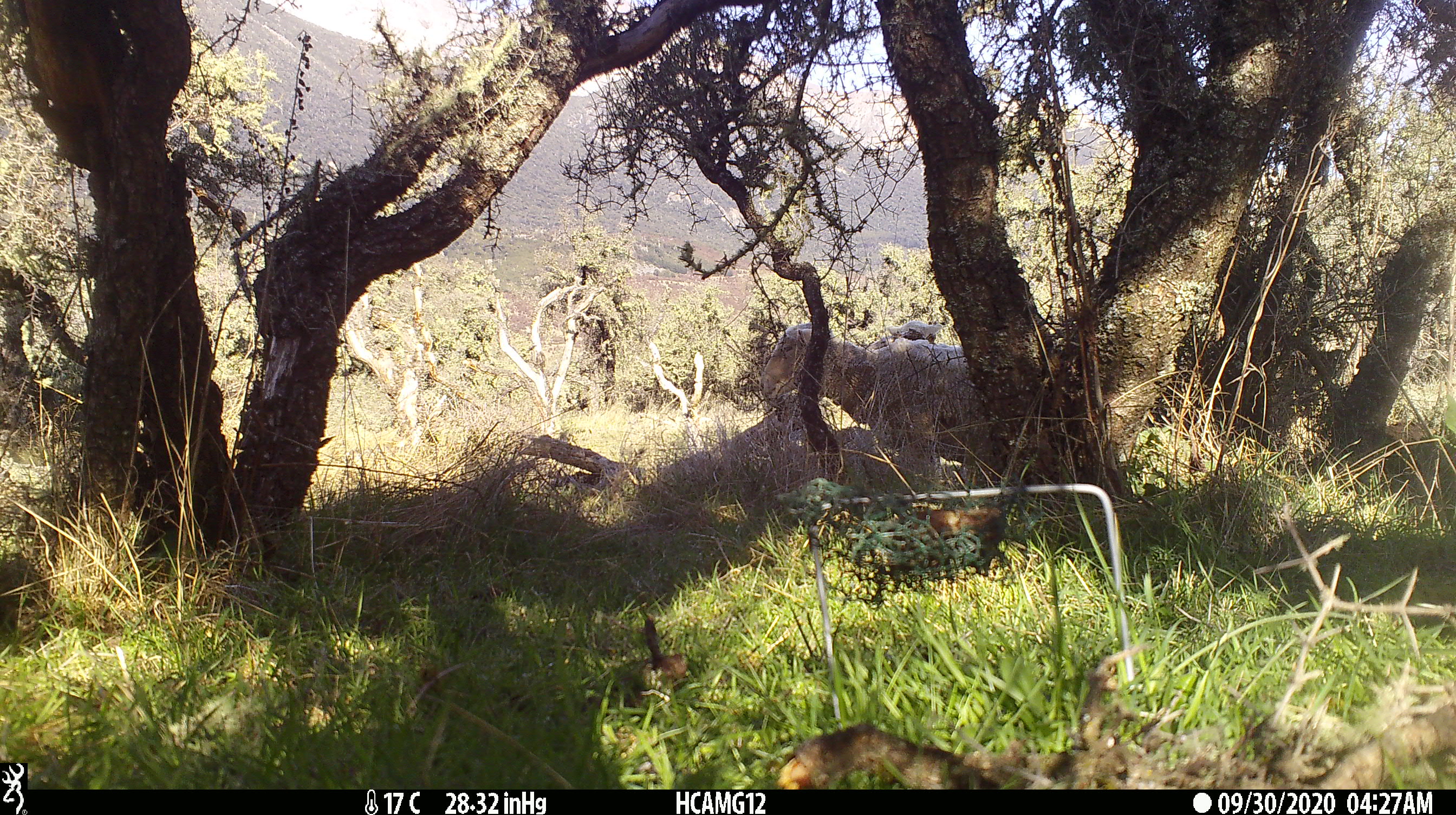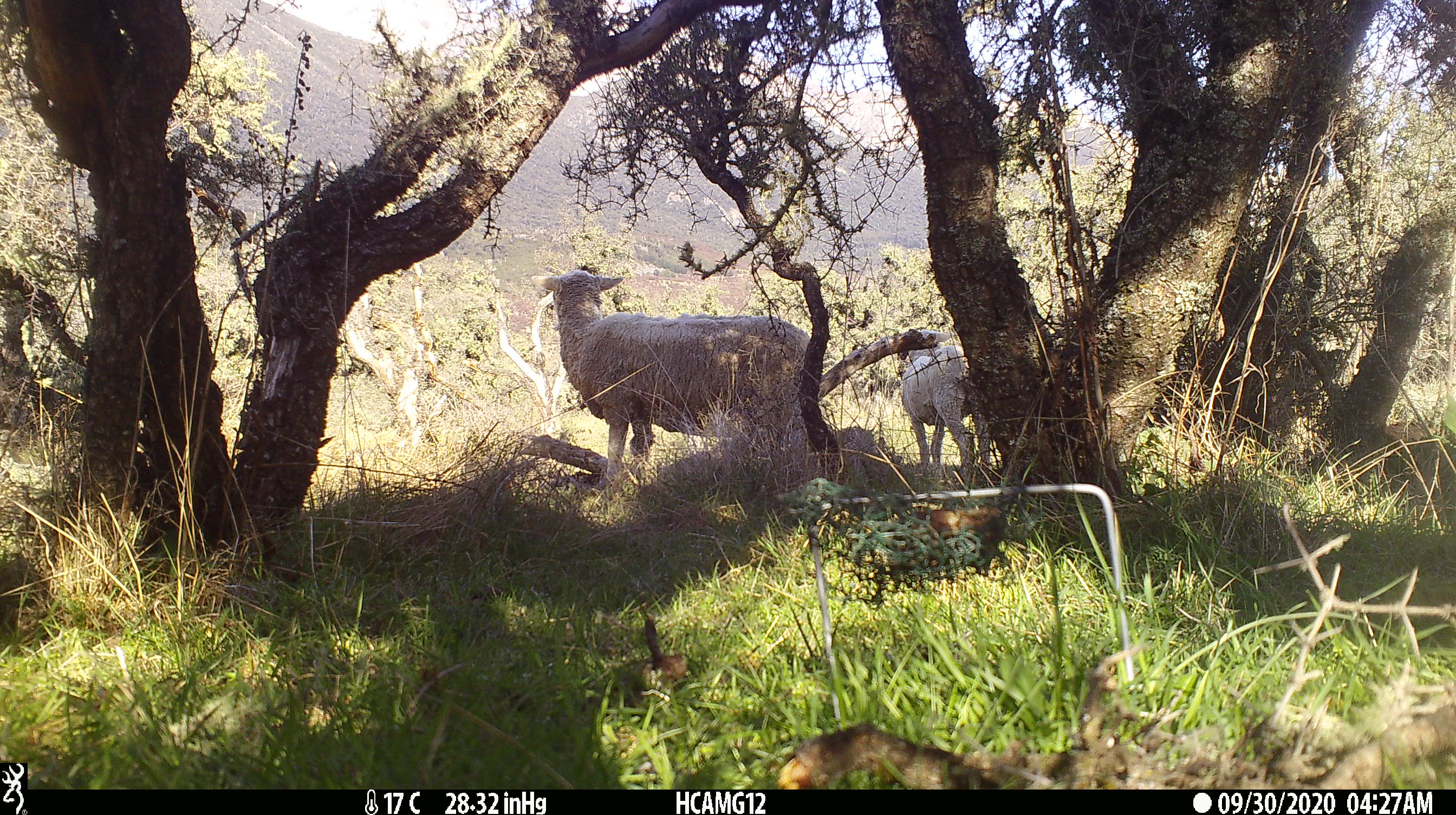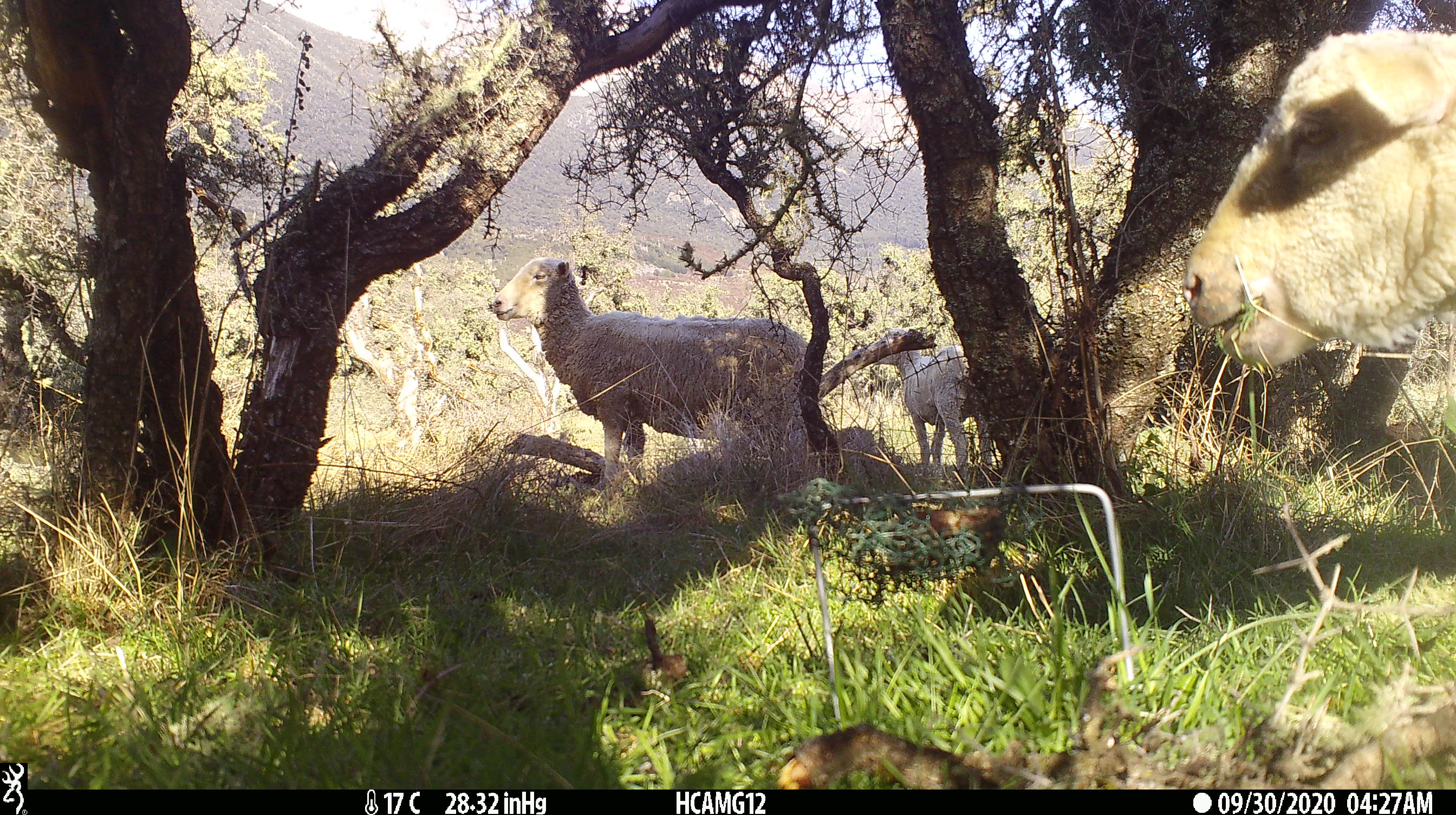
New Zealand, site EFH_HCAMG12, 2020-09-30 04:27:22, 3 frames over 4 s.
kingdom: Animalia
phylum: Chordata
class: Mammalia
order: Artiodactyla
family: Bovidae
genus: Ovis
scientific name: Ovis aries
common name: domestic sheep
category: sheep